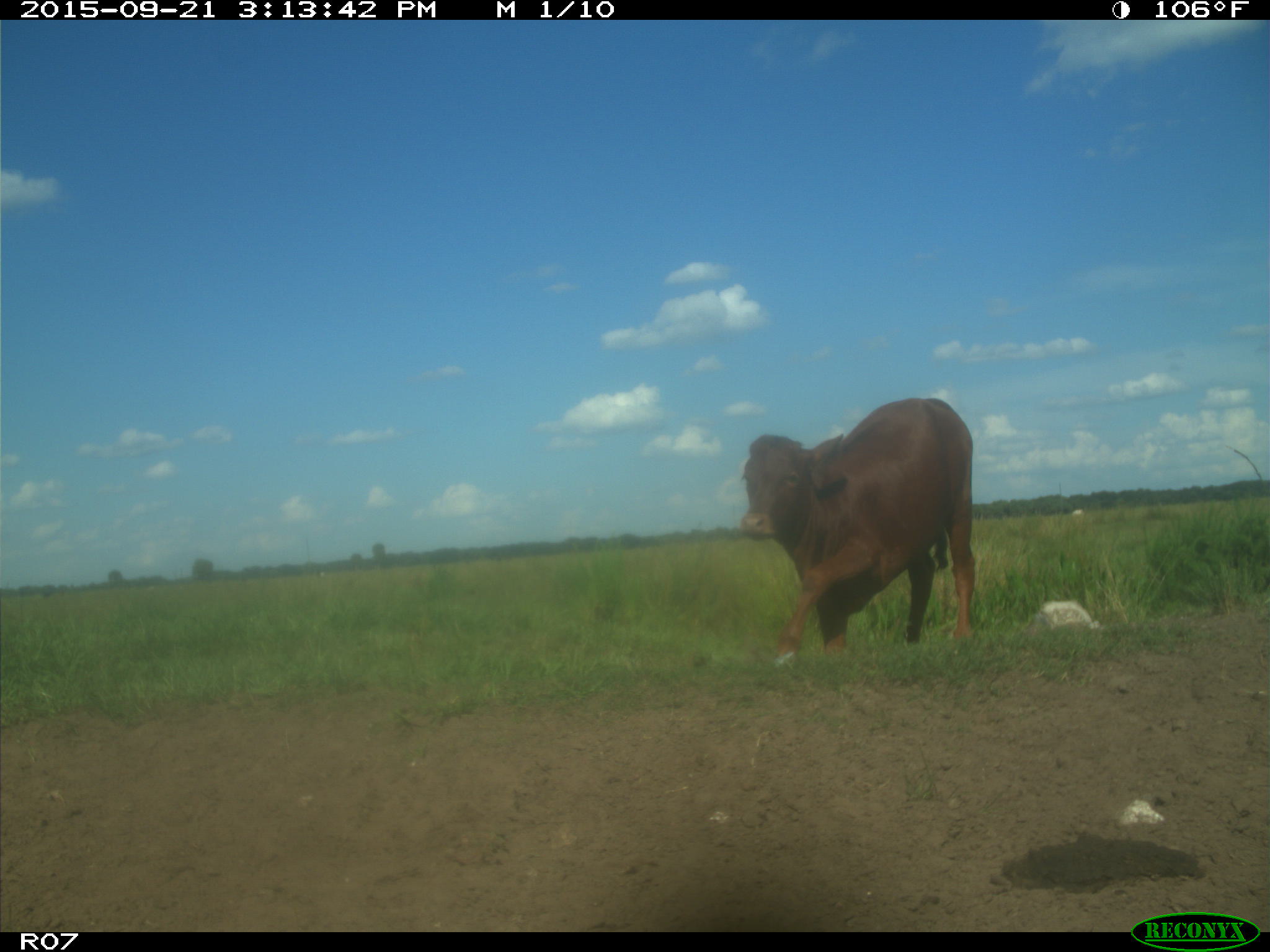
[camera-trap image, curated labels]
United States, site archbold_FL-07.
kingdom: Animalia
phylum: Chordata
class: Mammalia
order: Artiodactyla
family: Bovidae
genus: Bos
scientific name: Bos taurus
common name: domestic cow